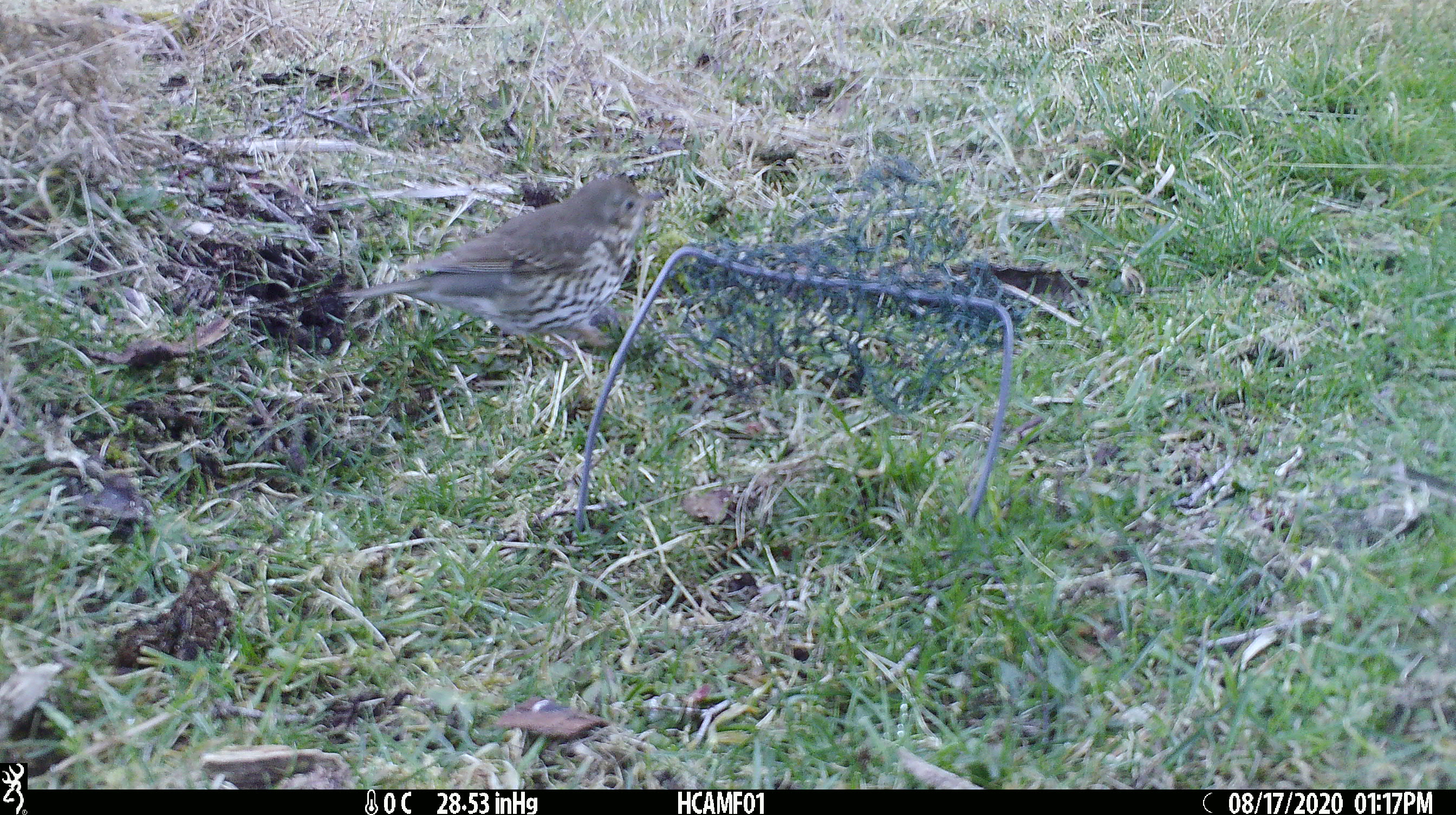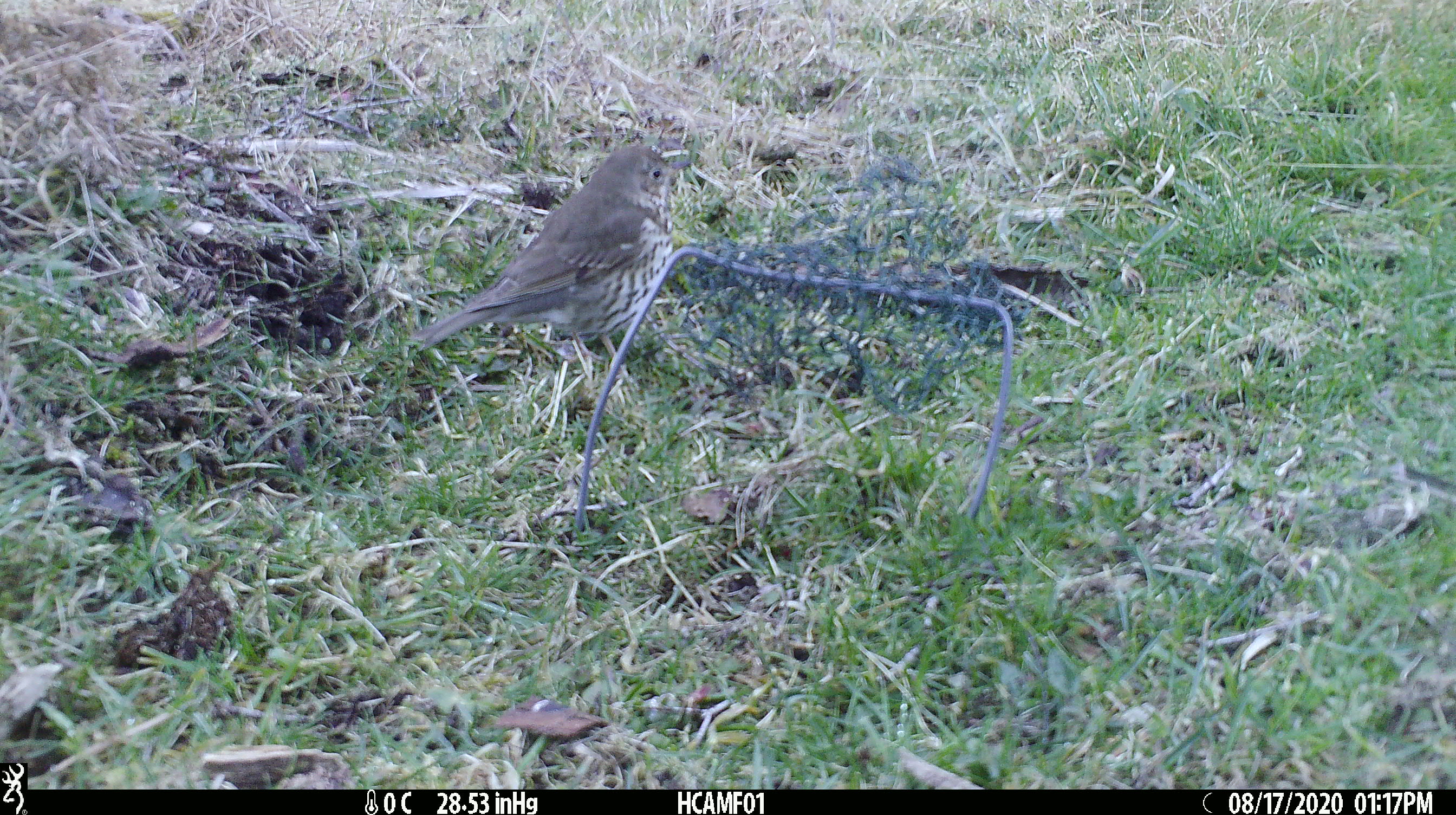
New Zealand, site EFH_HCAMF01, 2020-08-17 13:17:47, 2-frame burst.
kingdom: Animalia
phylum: Chordata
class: Aves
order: Passeriformes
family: Turdidae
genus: Turdus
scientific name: Turdus philomelos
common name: song thrush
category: thrush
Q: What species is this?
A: Thrush (song thrush) (Turdus philomelos).